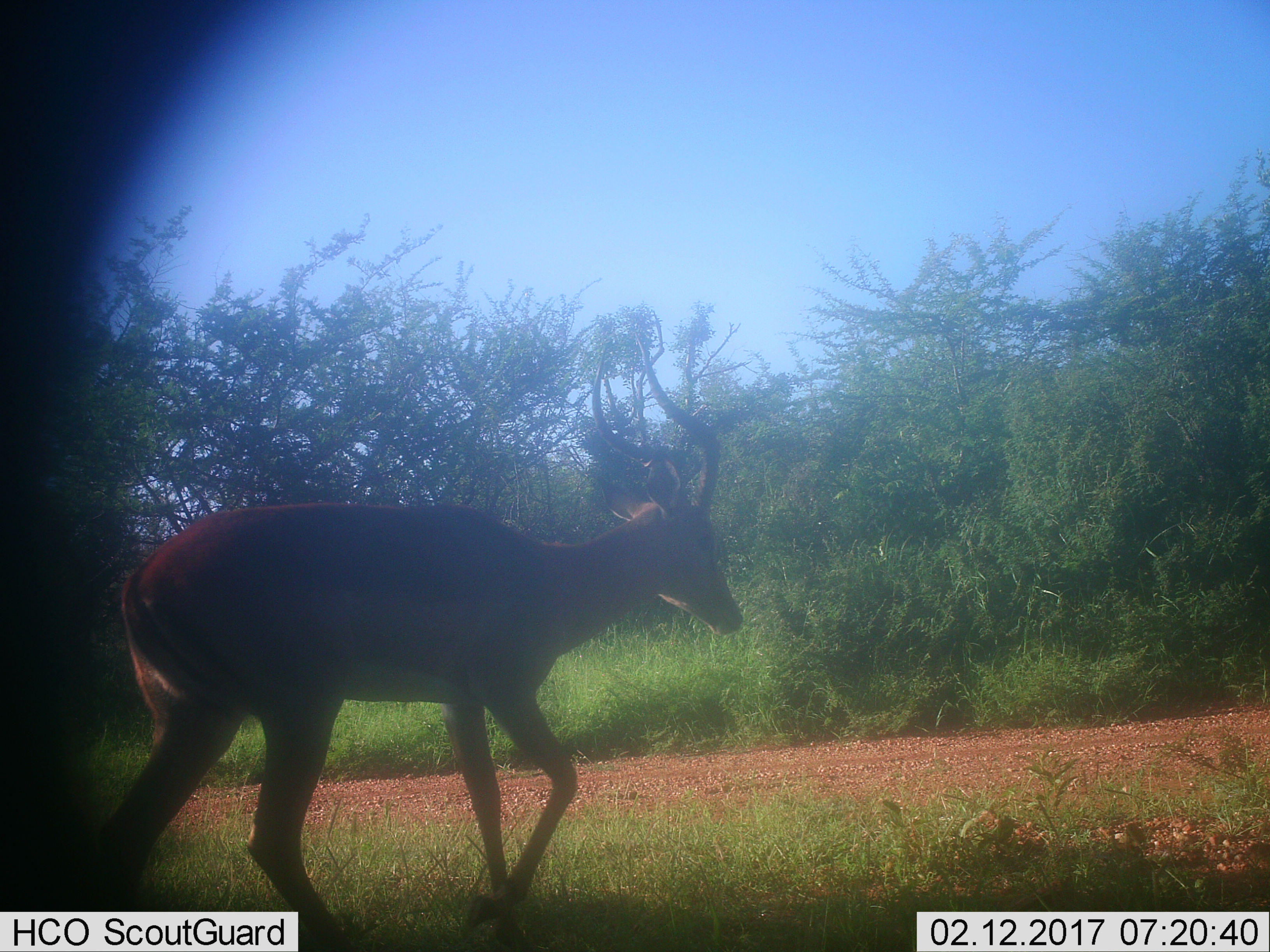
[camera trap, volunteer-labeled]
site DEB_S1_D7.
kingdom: Animalia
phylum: Chordata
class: Mammalia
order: Artiodactyla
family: Bovidae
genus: Aepyceros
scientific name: Aepyceros melampus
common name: impala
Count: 1.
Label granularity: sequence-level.